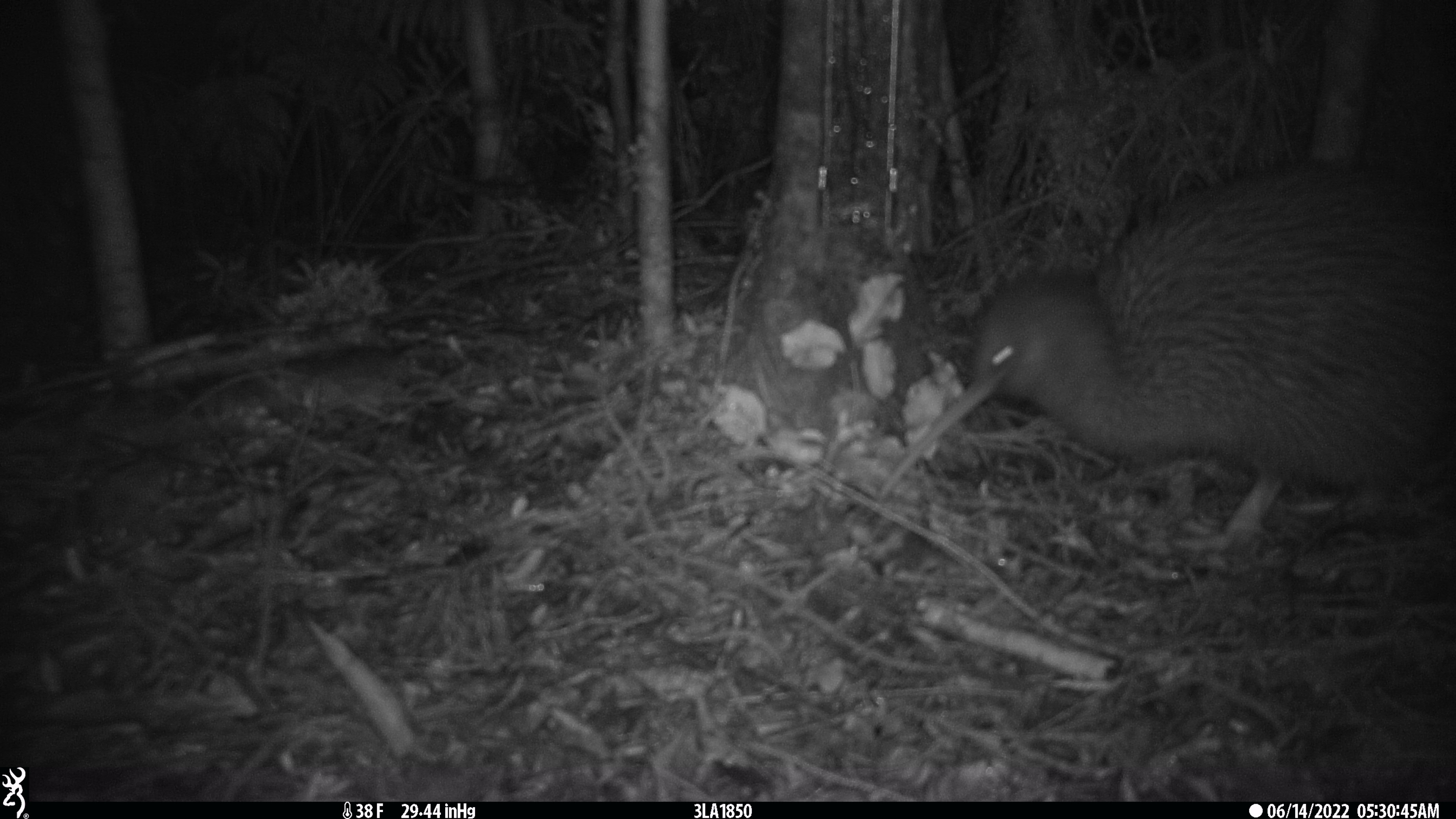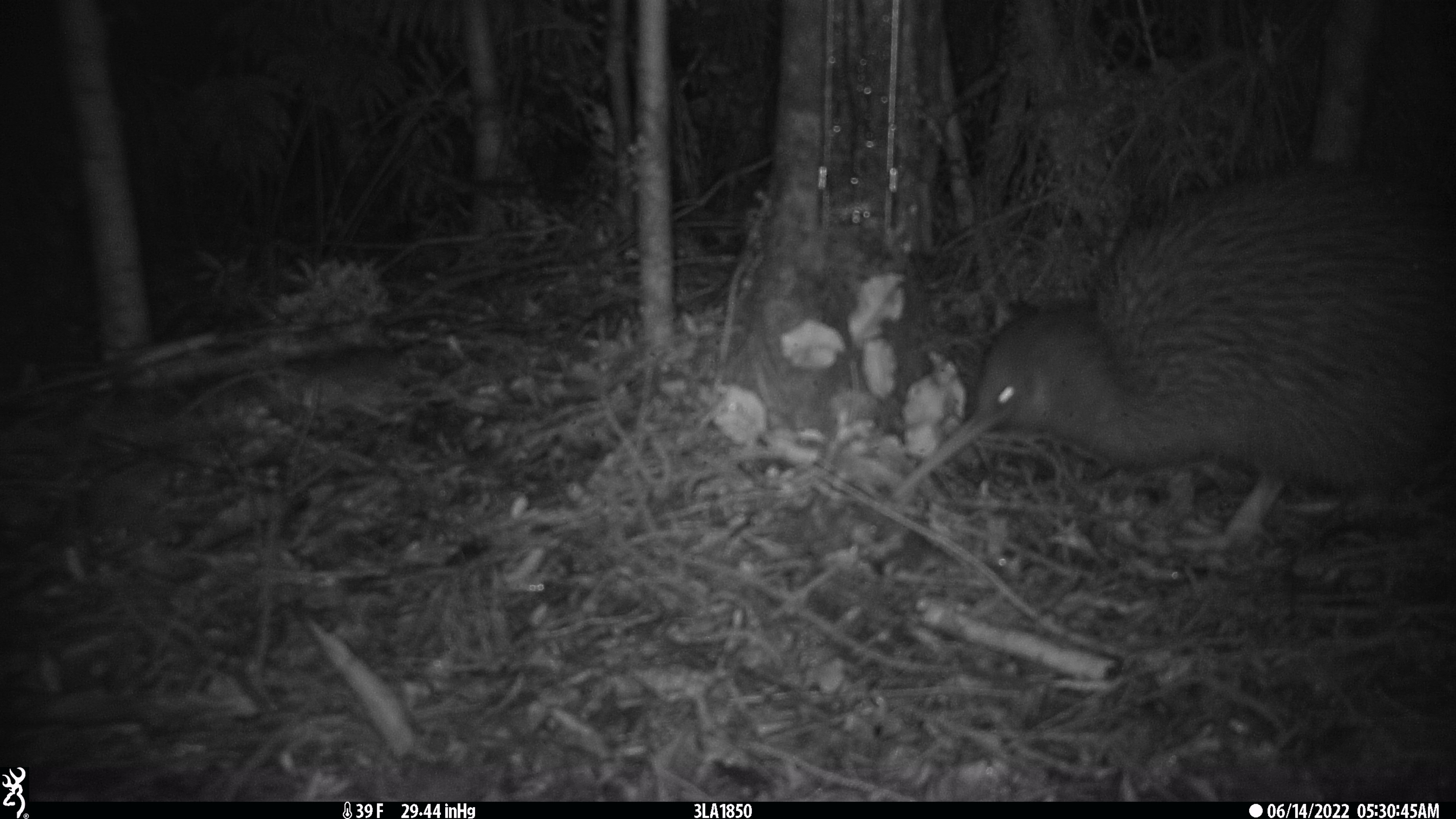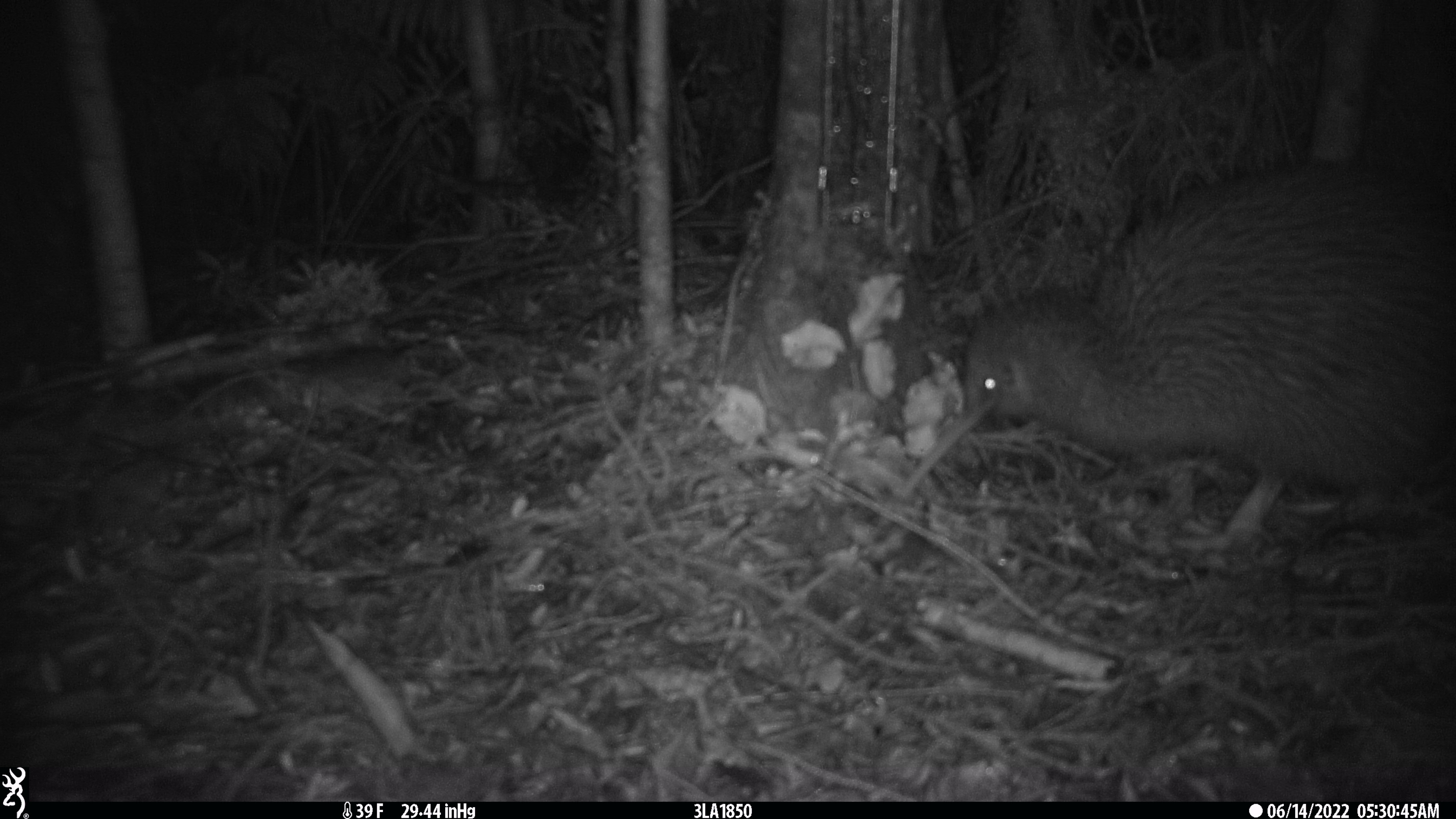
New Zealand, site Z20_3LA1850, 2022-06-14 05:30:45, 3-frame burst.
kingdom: Animalia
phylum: Chordata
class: Aves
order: Apterygiformes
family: Apterygidae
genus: Apteryx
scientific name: Apteryx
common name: kiwi